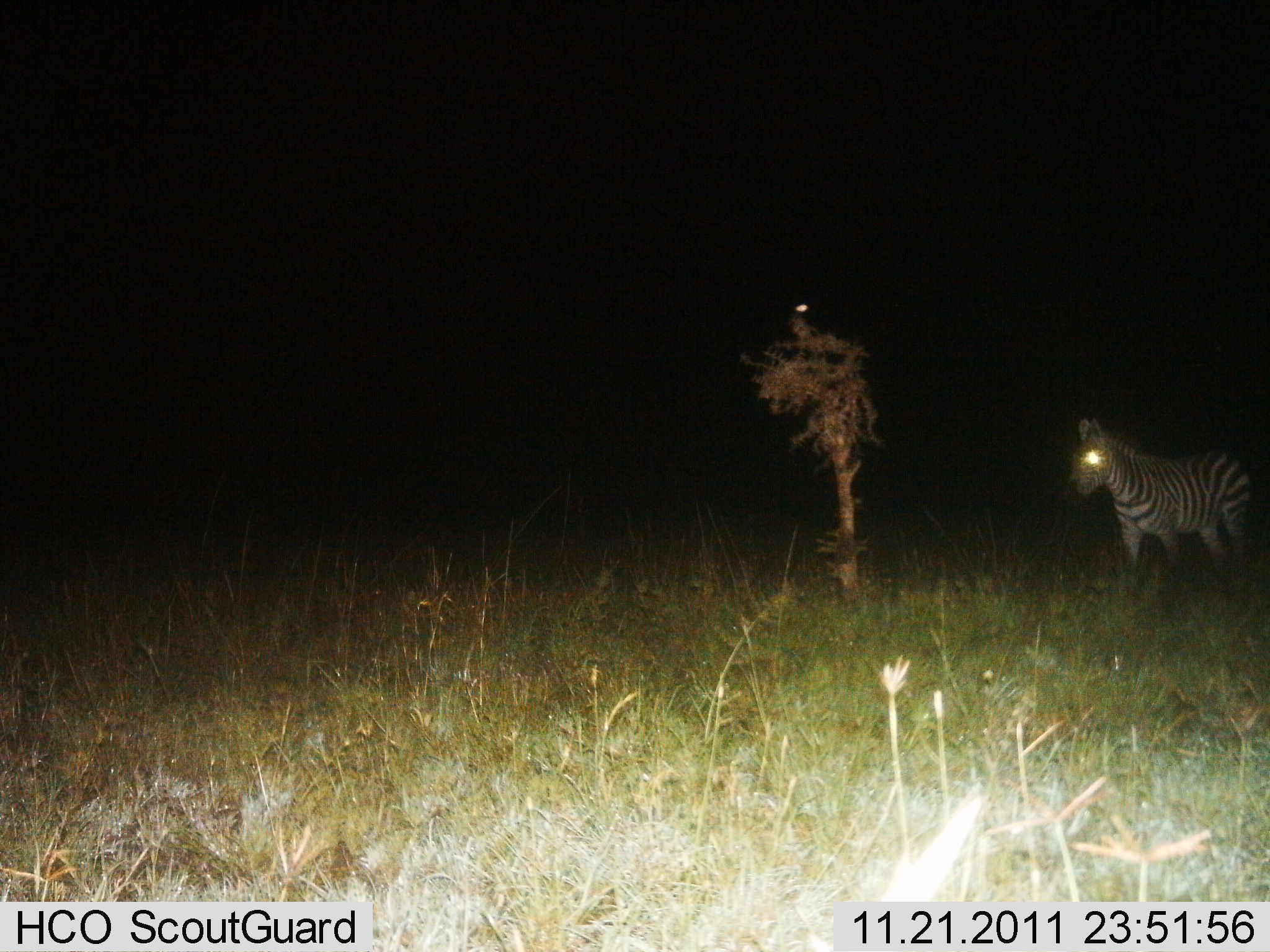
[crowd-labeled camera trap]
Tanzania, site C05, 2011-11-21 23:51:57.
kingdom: Animalia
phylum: Chordata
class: Mammalia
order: Perissodactyla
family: Equidae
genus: Equus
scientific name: Equus quagga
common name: plains zebra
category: zebra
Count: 1.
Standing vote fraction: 88%.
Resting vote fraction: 0%.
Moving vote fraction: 12%.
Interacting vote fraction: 0%.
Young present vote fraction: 0%.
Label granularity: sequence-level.